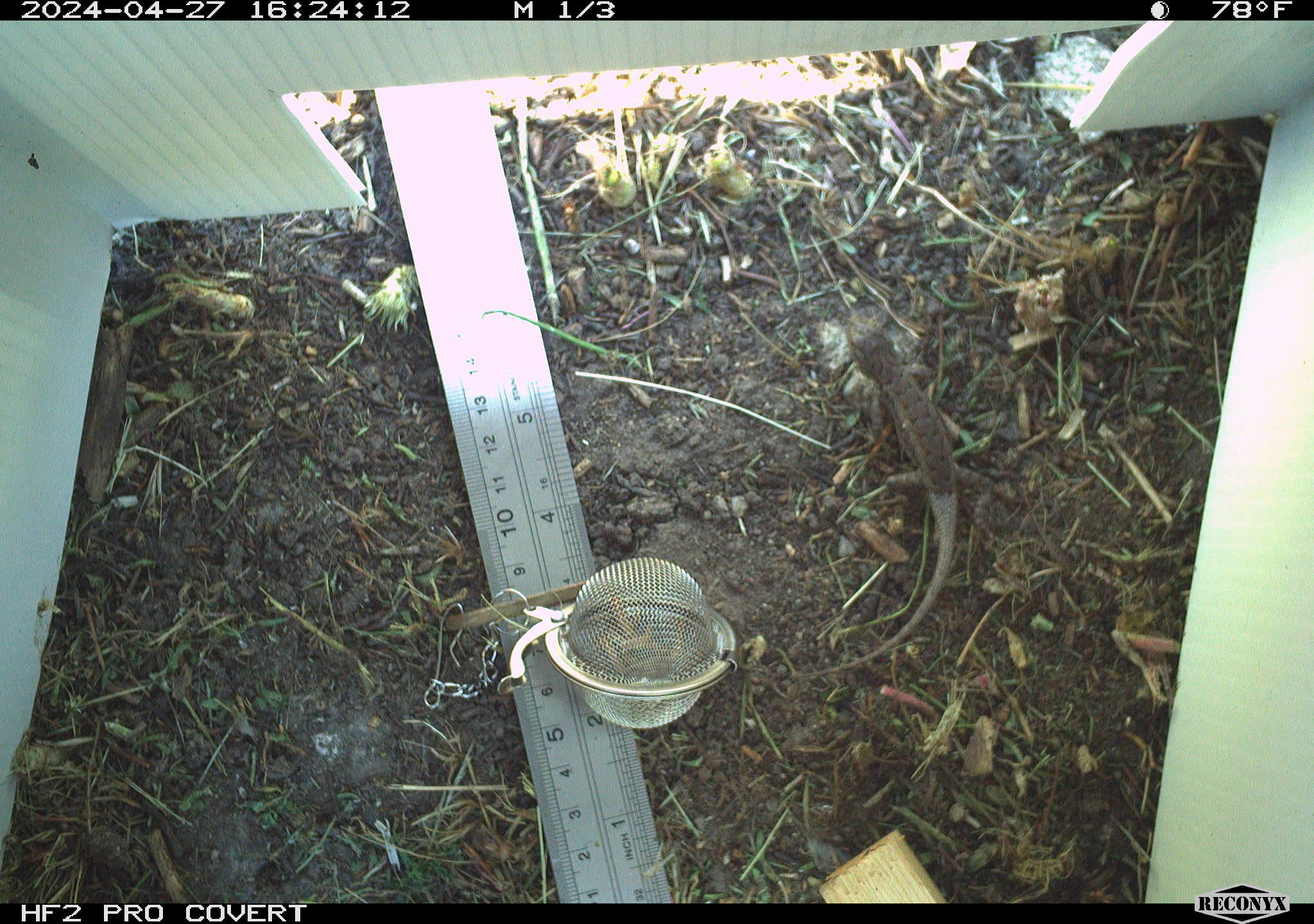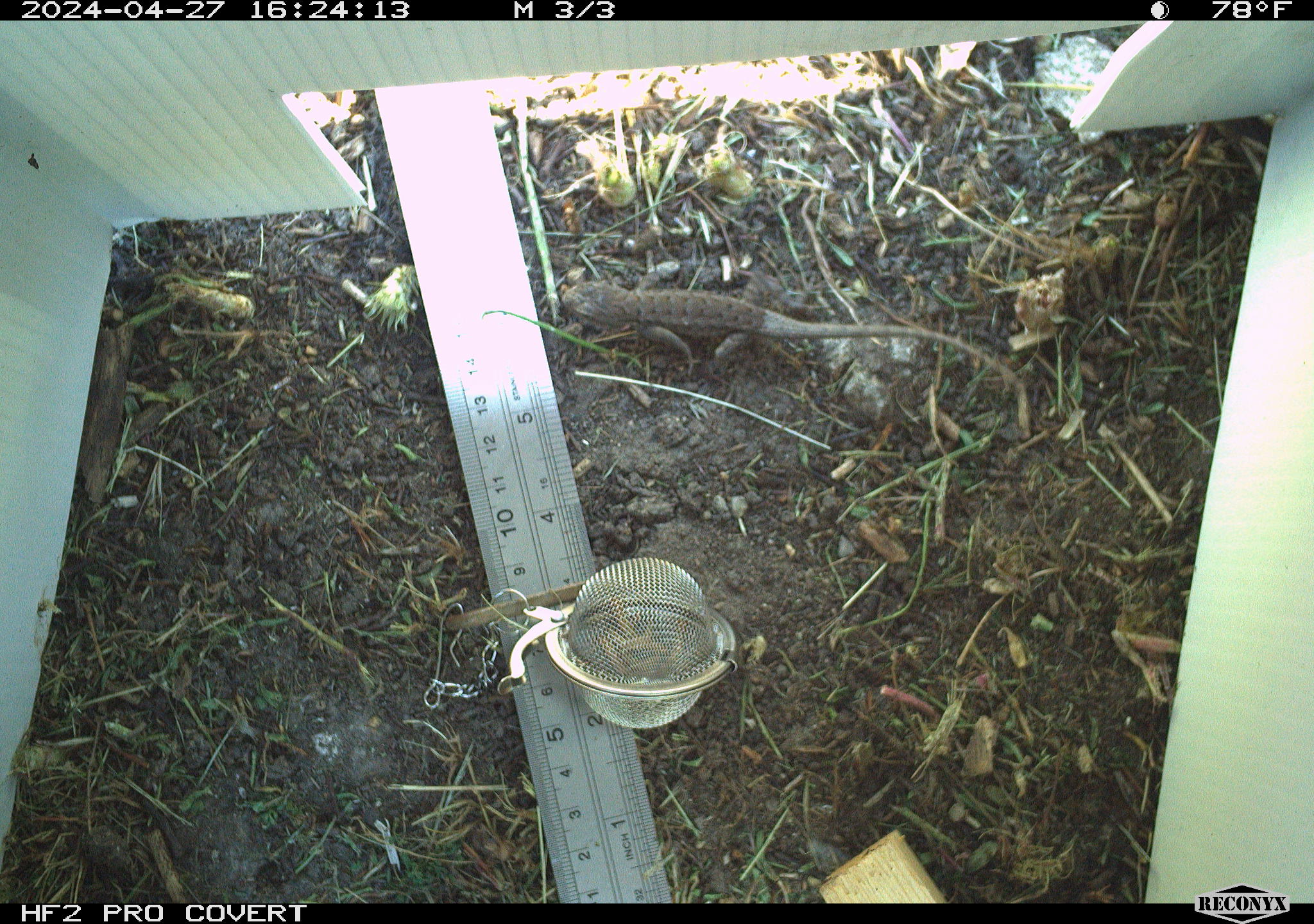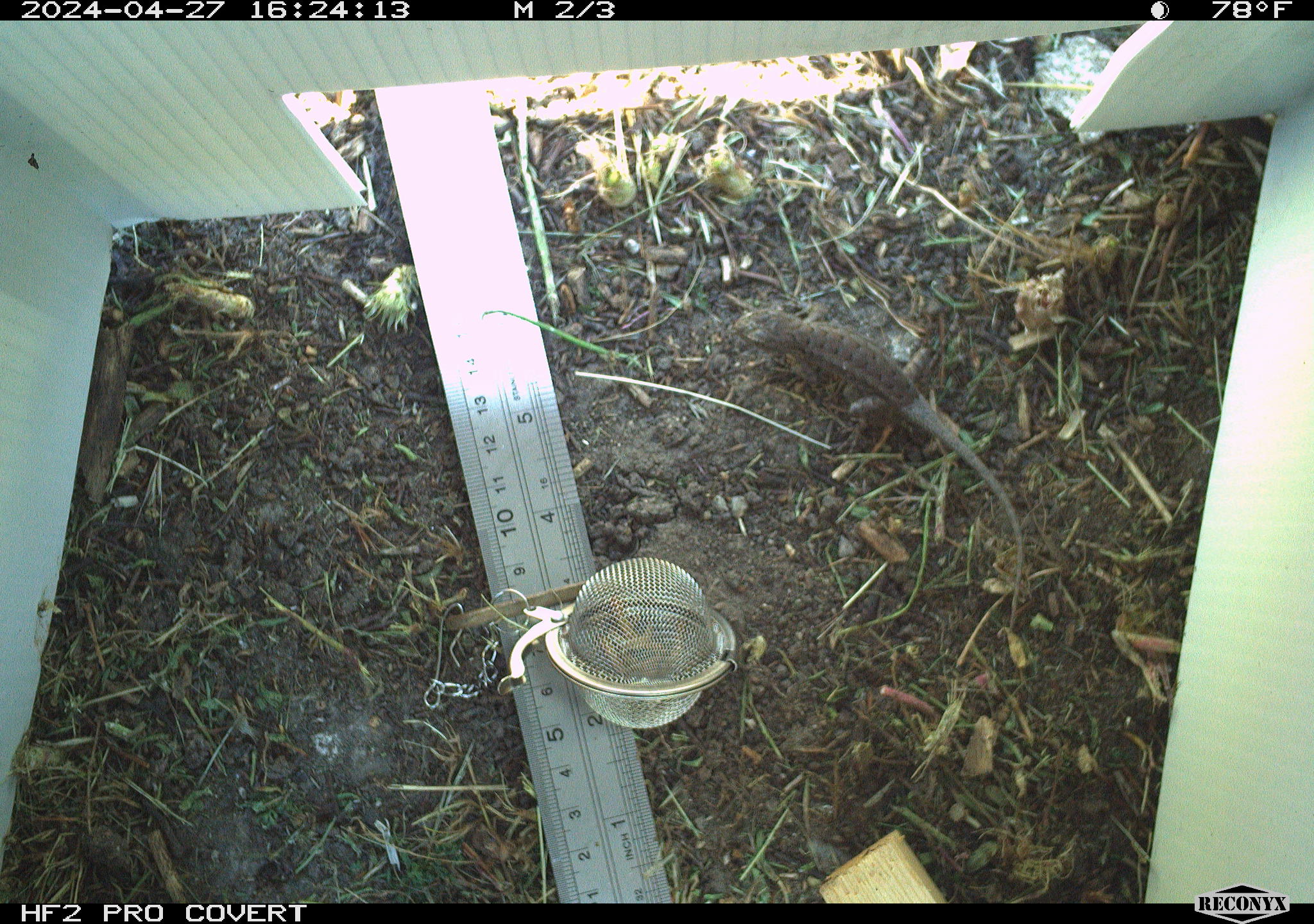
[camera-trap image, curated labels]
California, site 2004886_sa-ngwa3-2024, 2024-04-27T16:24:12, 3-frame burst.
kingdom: Animalia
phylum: Chordata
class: Reptilia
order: Squamata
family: Phrynosomatidae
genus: Sceloporus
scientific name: Sceloporus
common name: spiny lizards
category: sceloporus species